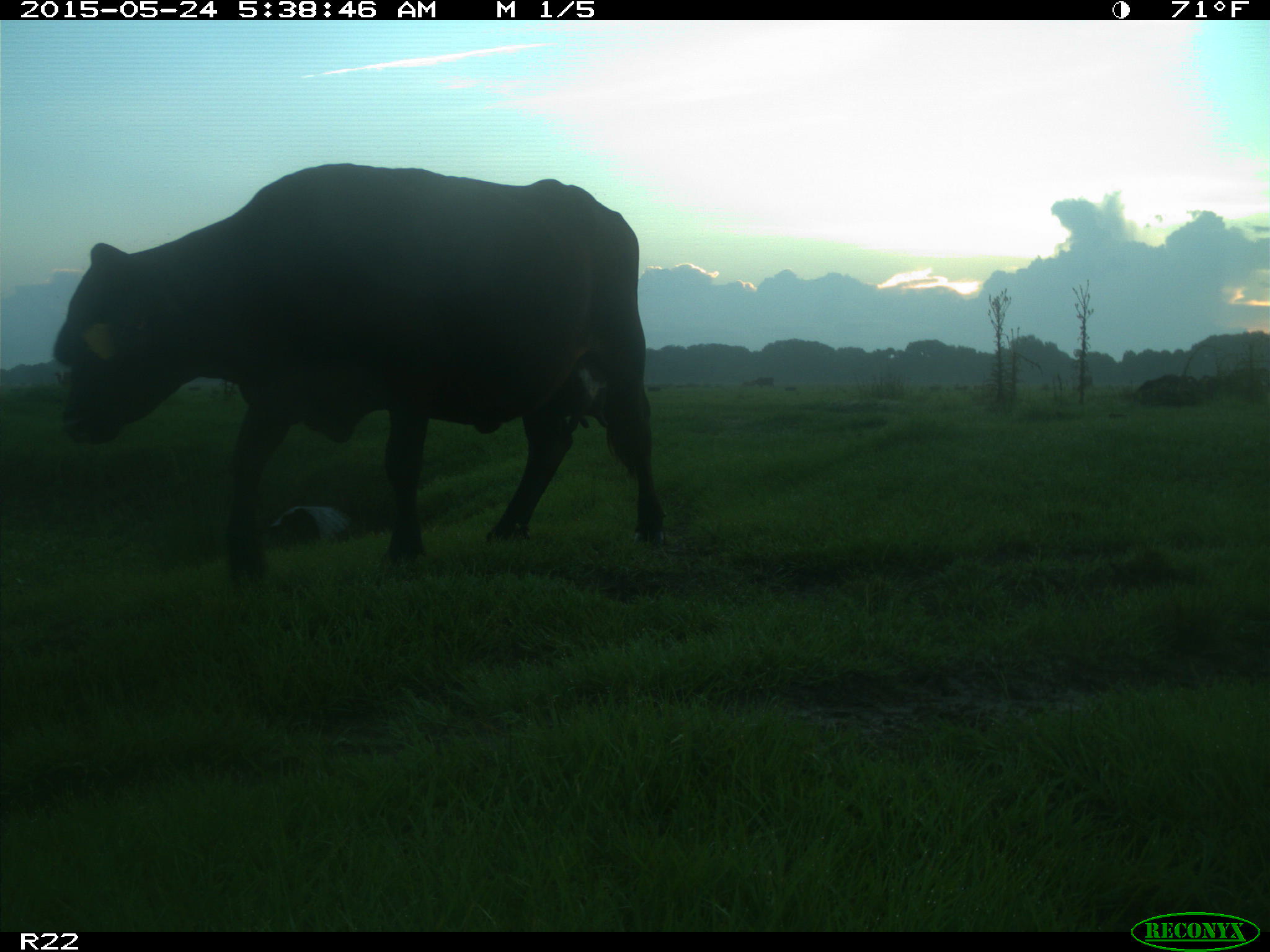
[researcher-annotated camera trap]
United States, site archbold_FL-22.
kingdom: Animalia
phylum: Chordata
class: Mammalia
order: Artiodactyla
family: Bovidae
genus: Bos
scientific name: Bos taurus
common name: domestic cow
Bos taurus (domestic cow).